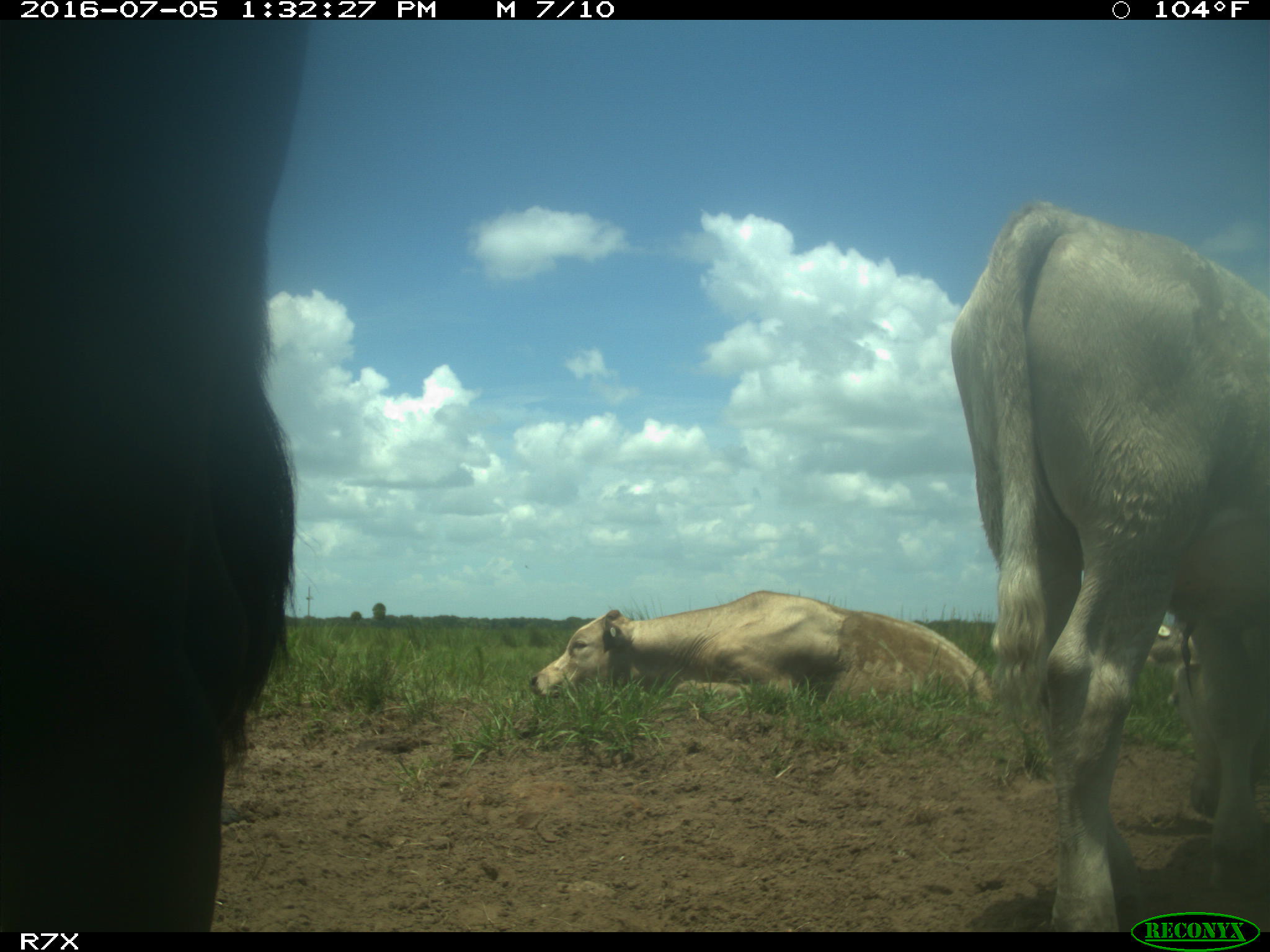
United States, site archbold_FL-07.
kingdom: Animalia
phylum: Chordata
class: Mammalia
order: Artiodactyla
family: Bovidae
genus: Bos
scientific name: Bos taurus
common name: domestic cow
Bos taurus (domestic cow).